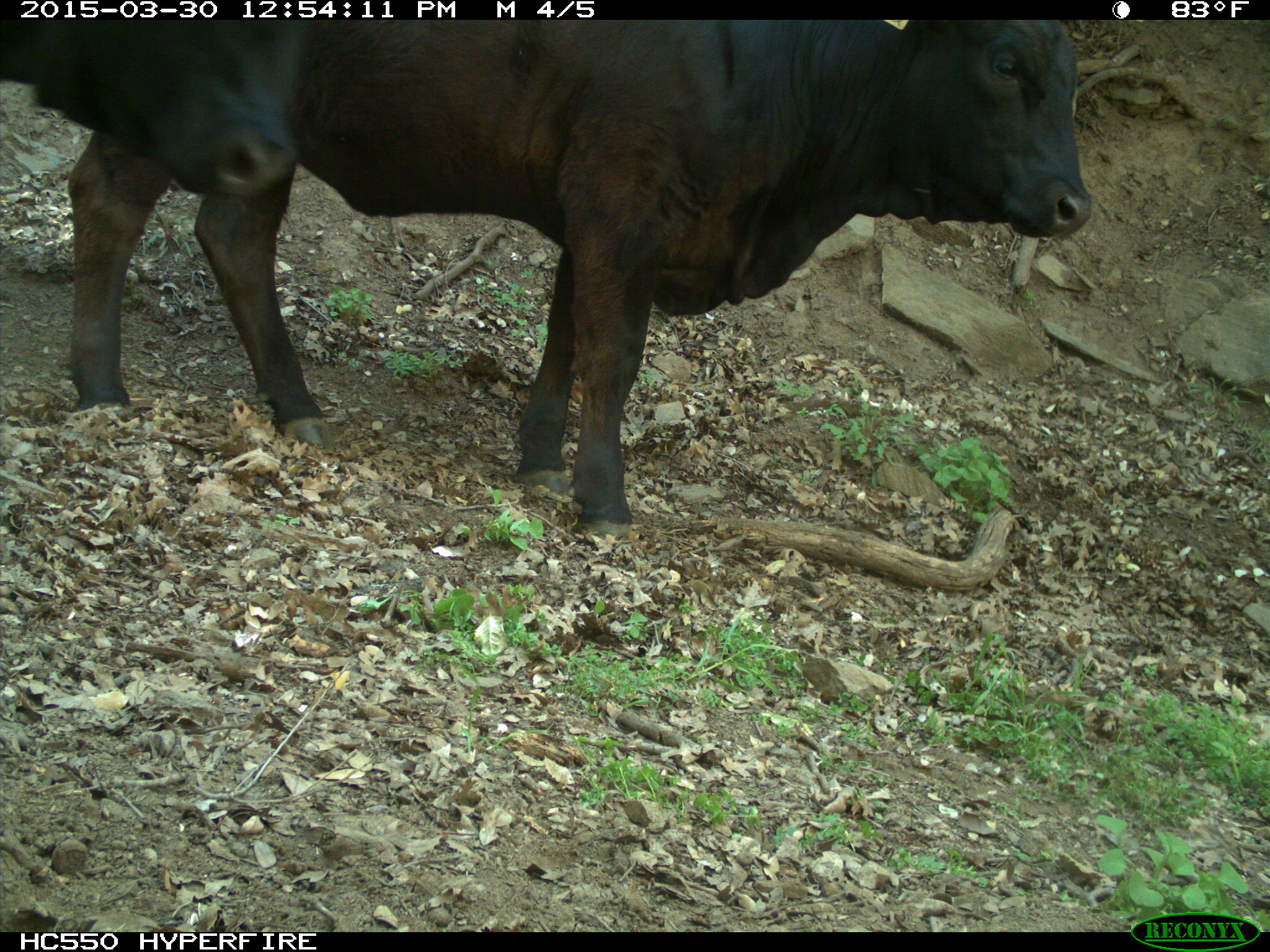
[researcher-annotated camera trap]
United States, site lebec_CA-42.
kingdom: Animalia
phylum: Chordata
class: Mammalia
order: Artiodactyla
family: Bovidae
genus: Bos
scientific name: Bos taurus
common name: domestic cow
Bos taurus (domestic cow).